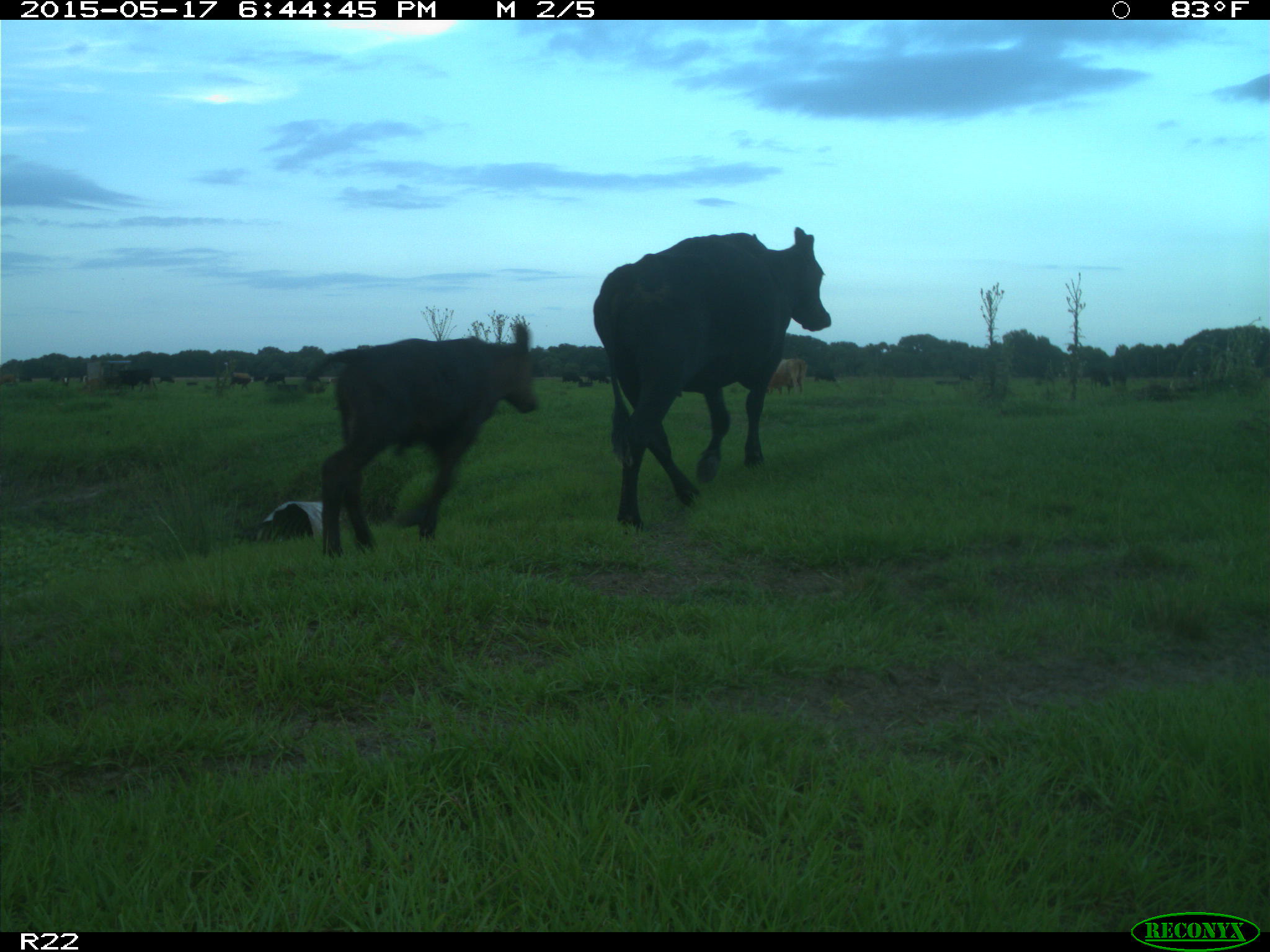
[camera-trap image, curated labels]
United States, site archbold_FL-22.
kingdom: Animalia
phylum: Chordata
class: Mammalia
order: Artiodactyla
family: Bovidae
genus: Bos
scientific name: Bos taurus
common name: domestic cow